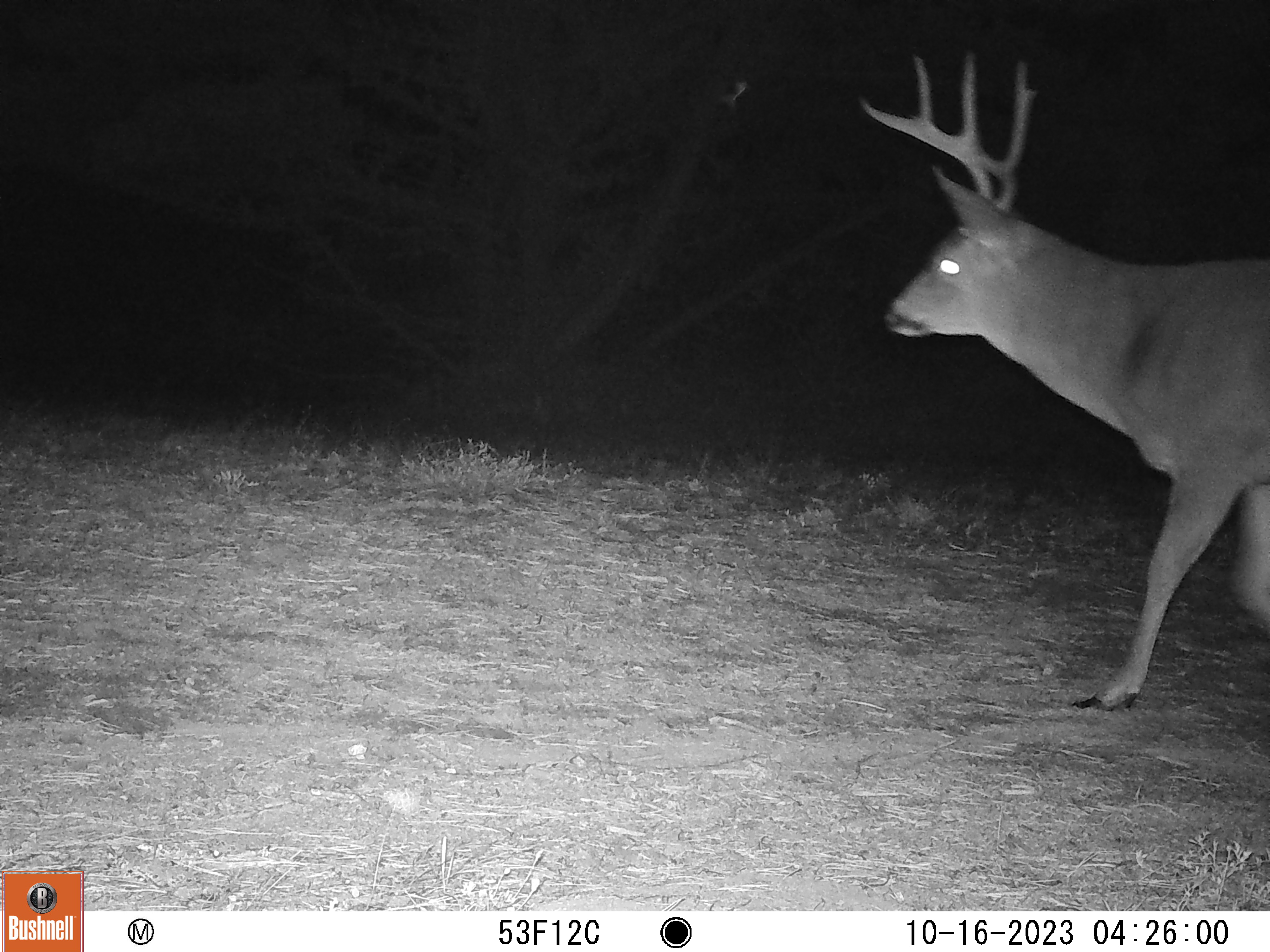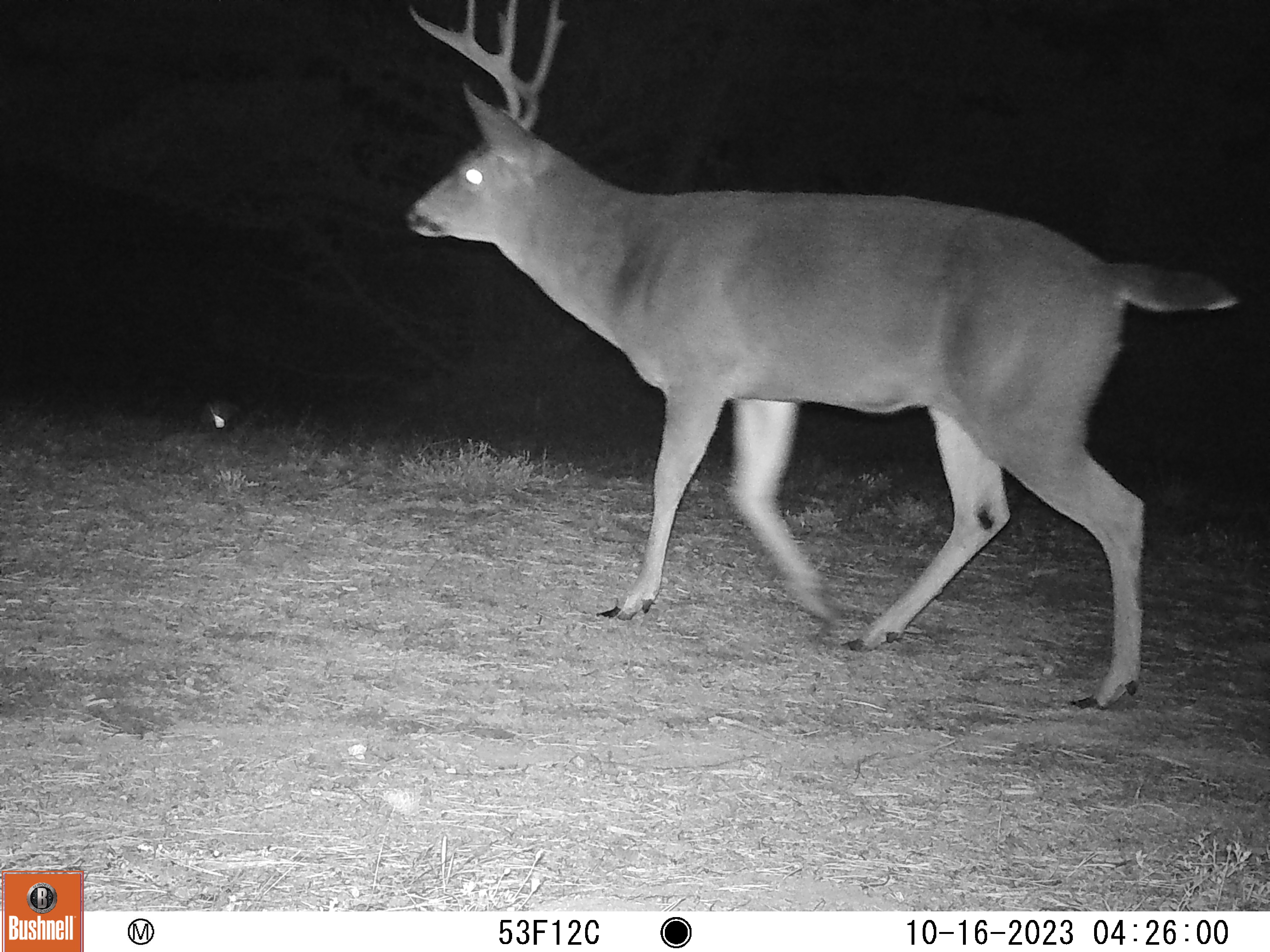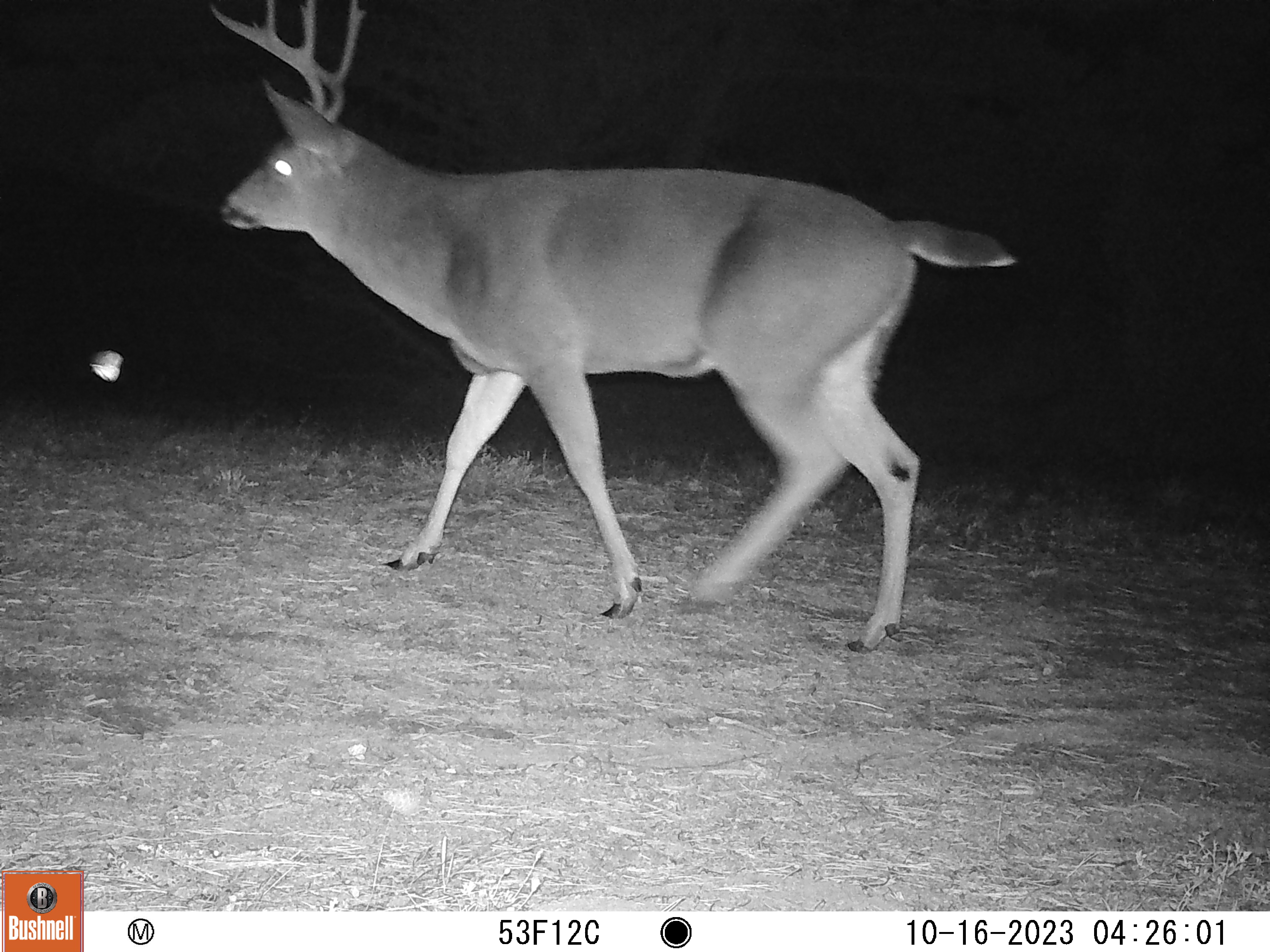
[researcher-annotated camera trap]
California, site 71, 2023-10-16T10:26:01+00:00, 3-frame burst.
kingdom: Animalia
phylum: Chordata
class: Mammalia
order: Artiodactyla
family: Cervidae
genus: Odocoileus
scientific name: Odocoileus hemionus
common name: mule deer